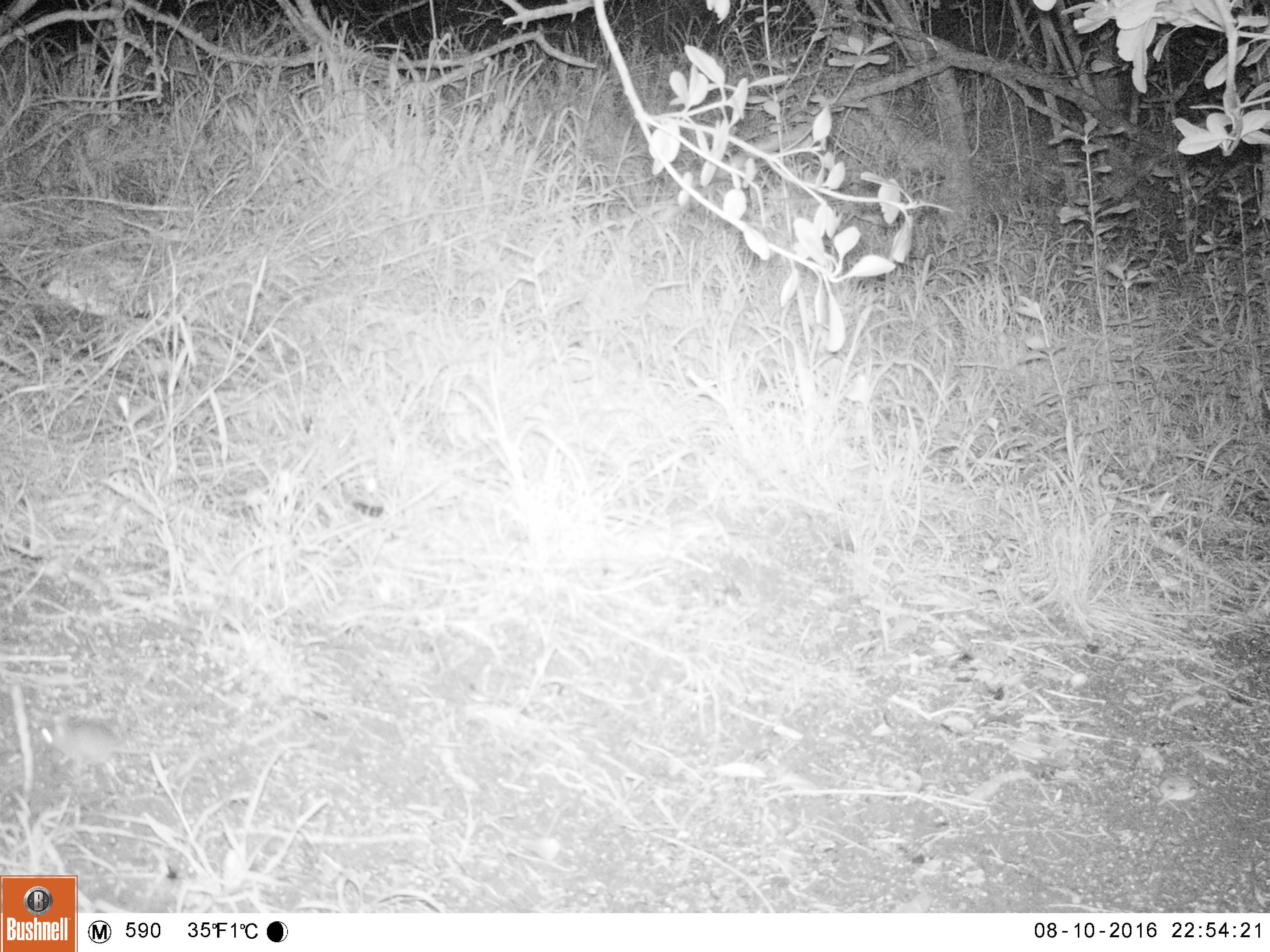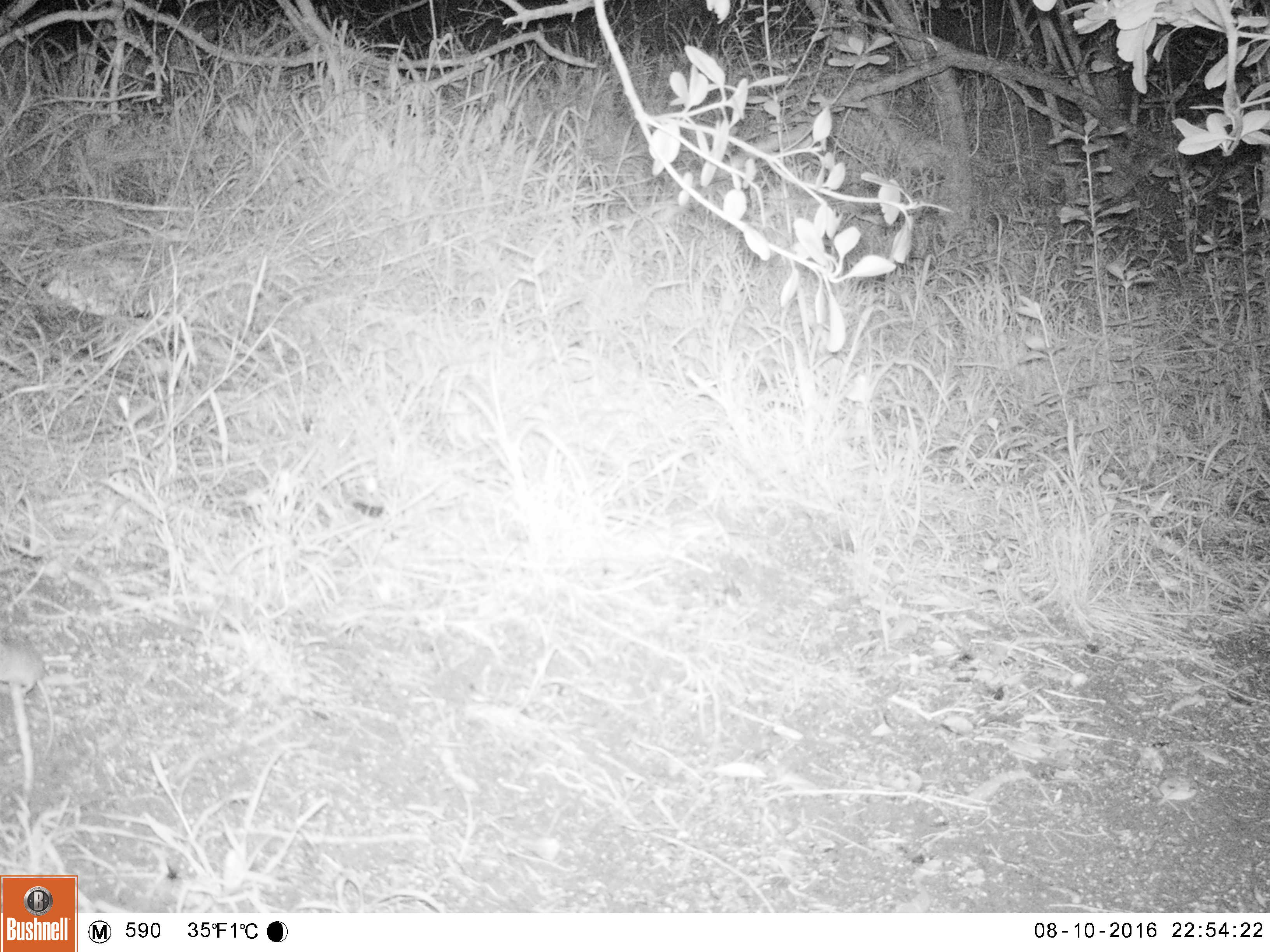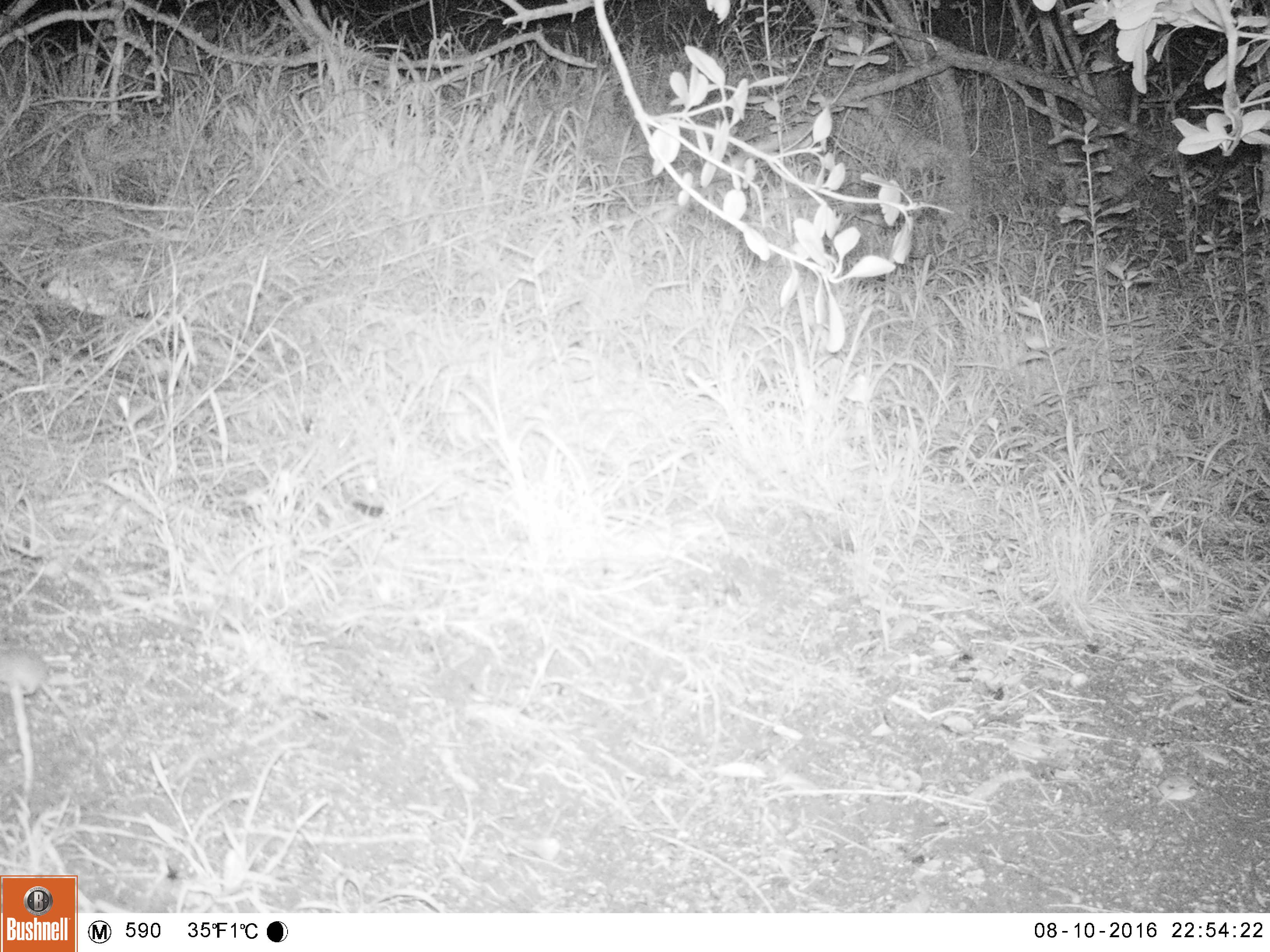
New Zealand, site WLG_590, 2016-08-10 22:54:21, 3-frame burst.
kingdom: Animalia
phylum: Chordata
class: Mammalia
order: Rodentia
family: Muridae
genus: Mus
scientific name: Mus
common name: mouse